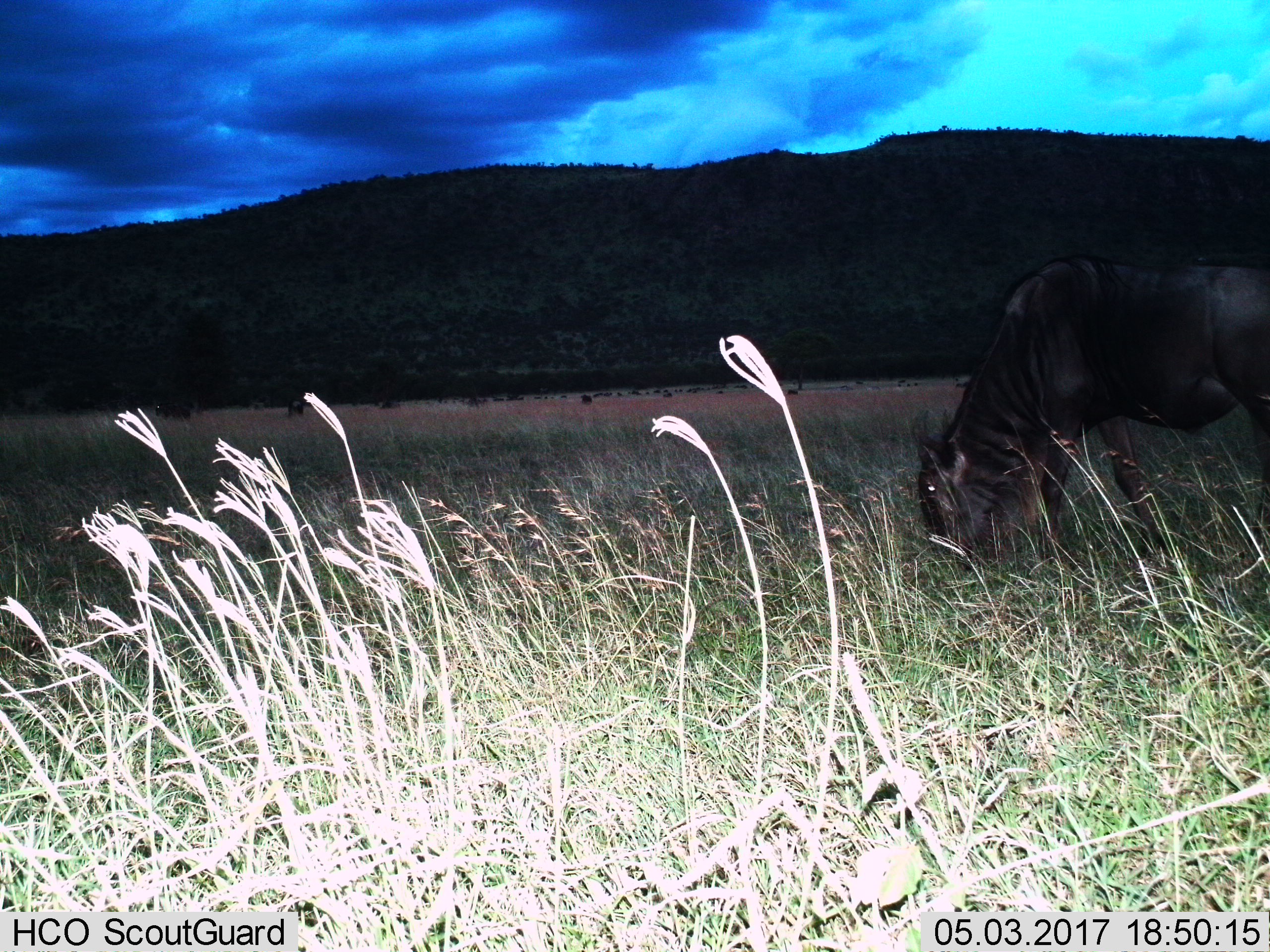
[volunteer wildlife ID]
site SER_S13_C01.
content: unidentified animal